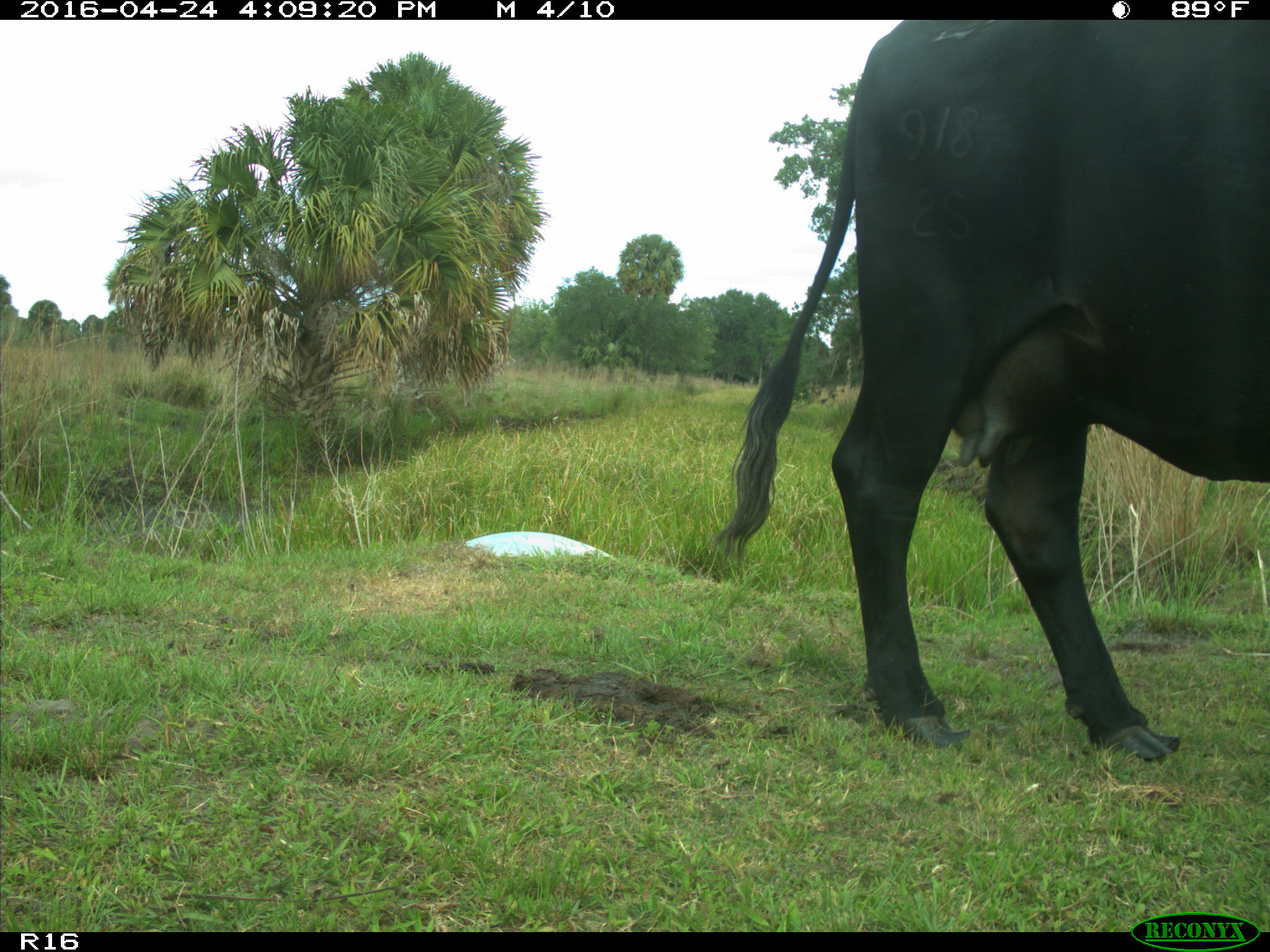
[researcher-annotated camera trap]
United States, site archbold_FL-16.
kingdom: Animalia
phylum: Chordata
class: Mammalia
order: Artiodactyla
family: Bovidae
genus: Bos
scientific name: Bos taurus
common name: domestic cow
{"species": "Bos taurus (domestic cow)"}